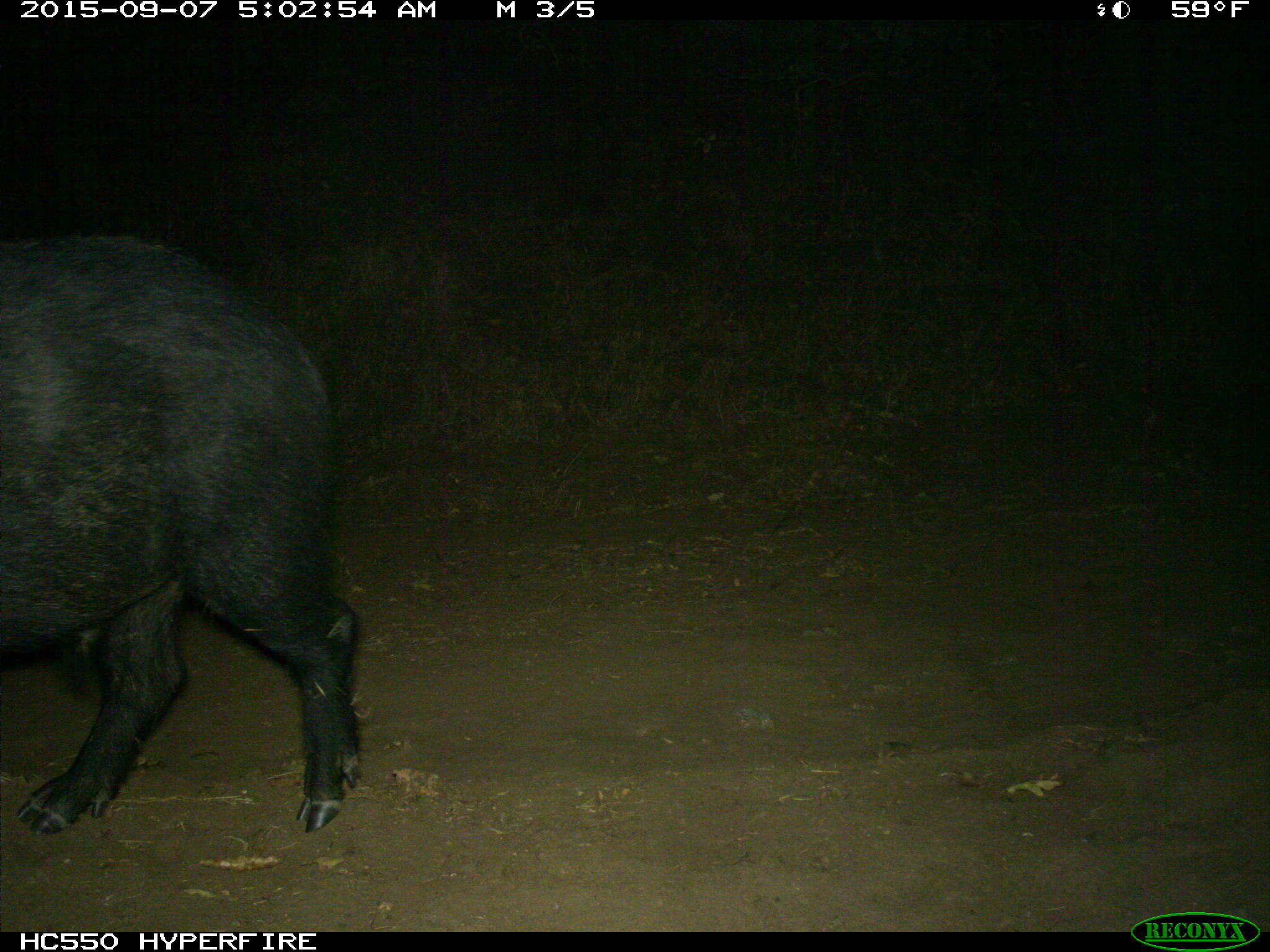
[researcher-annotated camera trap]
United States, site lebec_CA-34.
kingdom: Animalia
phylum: Chordata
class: Mammalia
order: Artiodactyla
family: Suidae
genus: Sus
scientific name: Sus scrofa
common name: wild boar